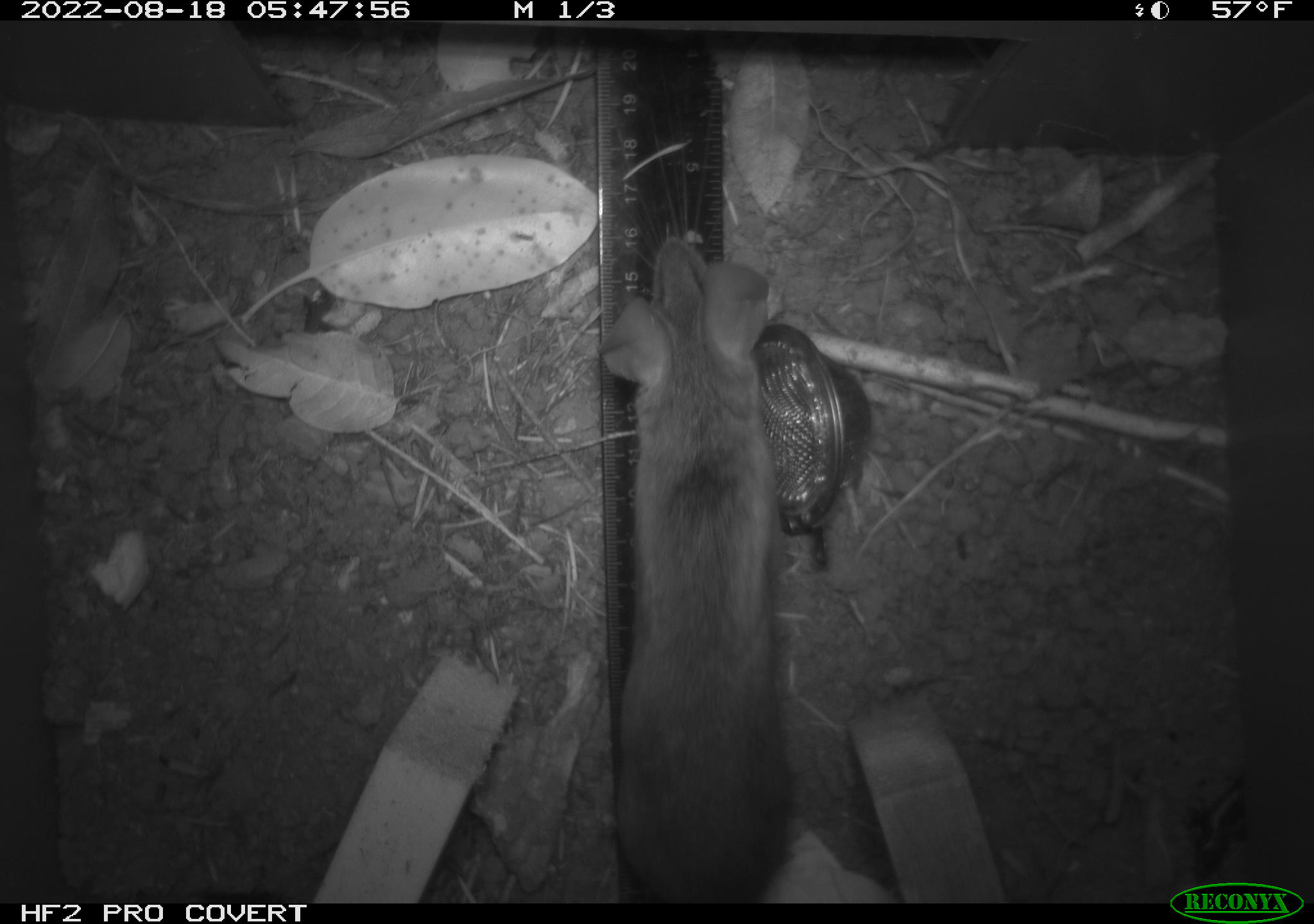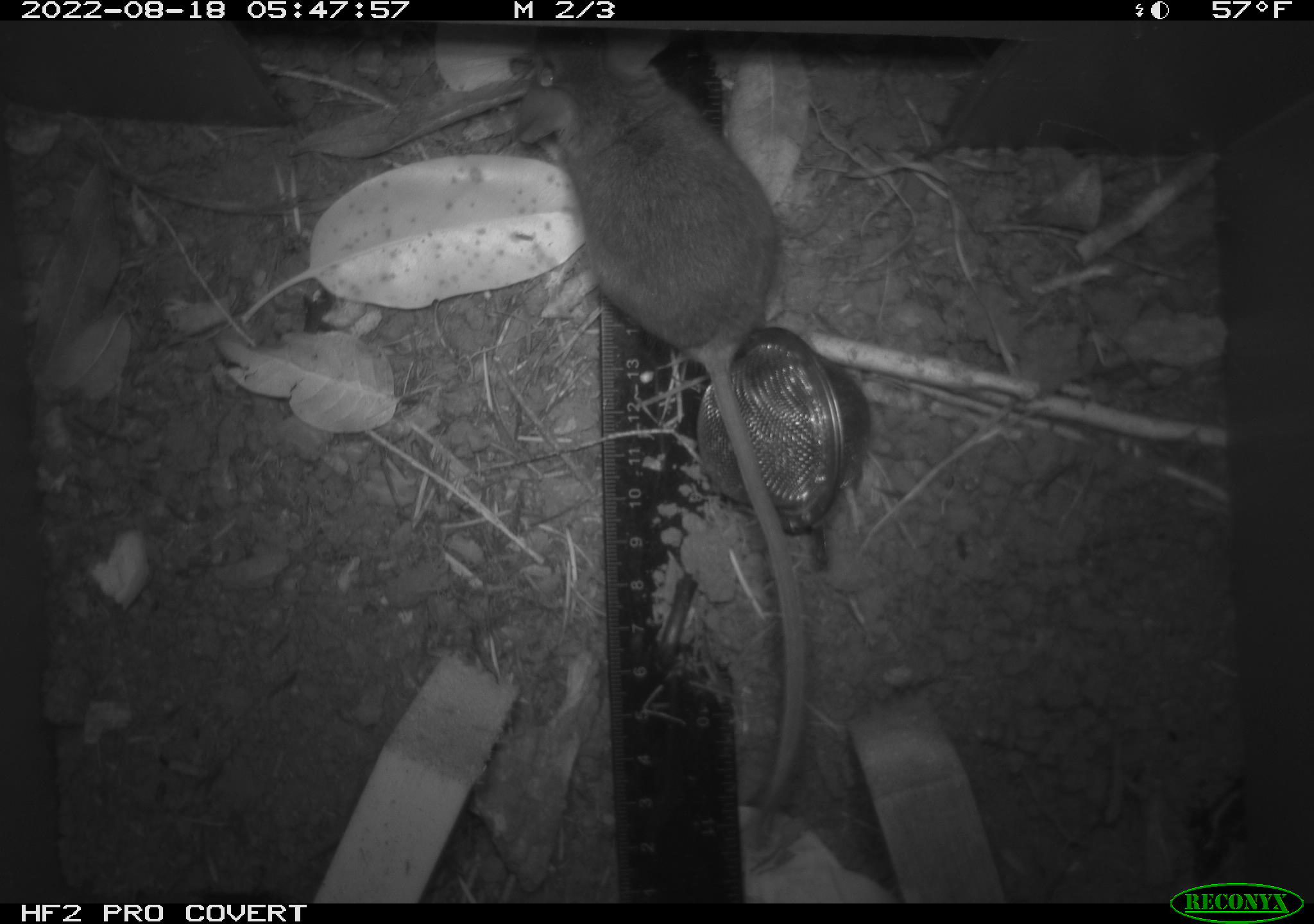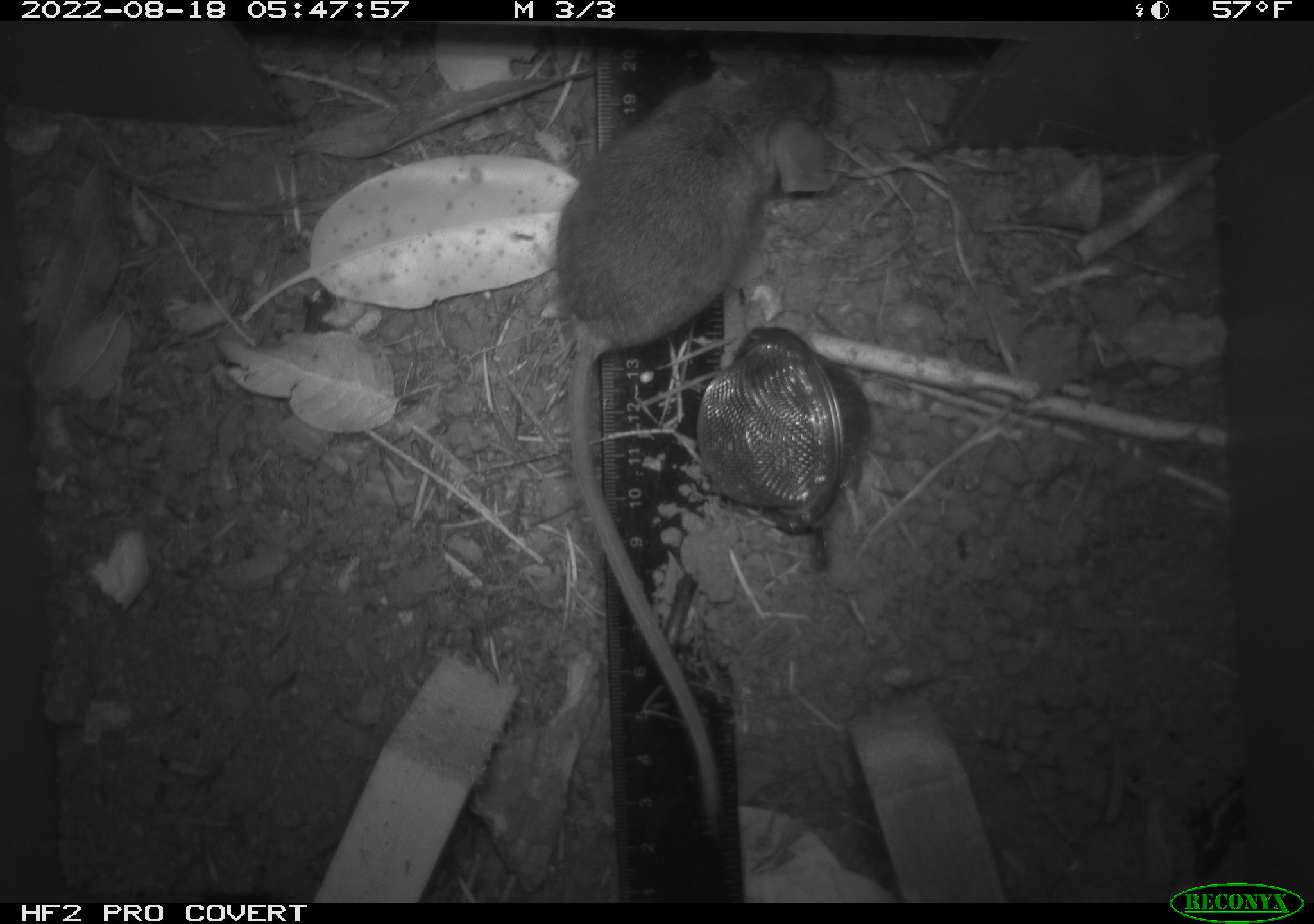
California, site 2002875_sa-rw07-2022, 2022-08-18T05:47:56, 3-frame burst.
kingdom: Animalia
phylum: Chordata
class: Mammalia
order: Rodentia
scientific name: Rodentia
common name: mouse species